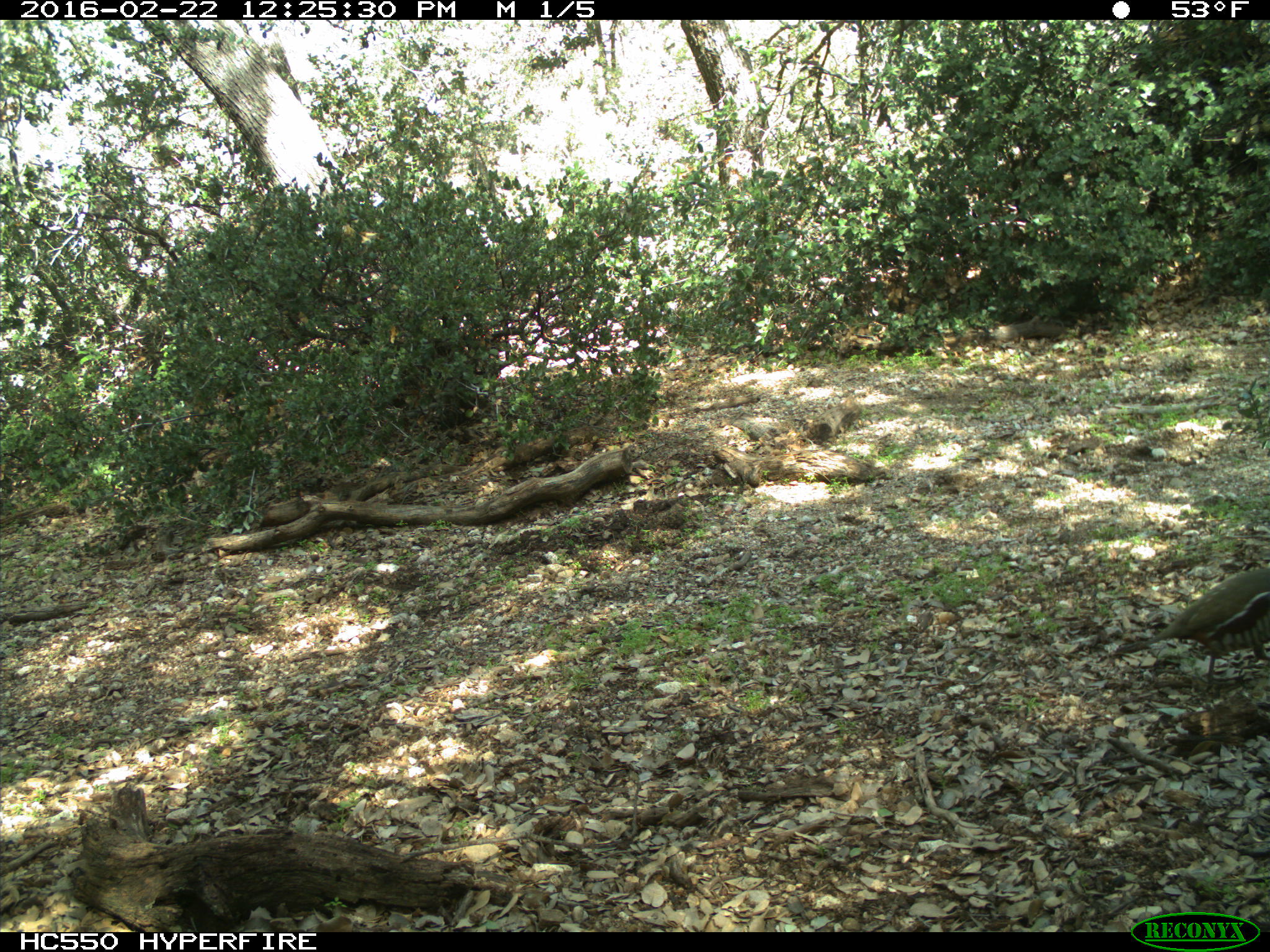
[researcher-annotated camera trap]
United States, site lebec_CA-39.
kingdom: Animalia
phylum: Chordata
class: Aves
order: Galliformes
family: Odontophoridae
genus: Callipepla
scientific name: Callipepla californica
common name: california quail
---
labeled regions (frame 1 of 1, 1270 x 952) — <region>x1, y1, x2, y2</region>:
animal: <region>1140, 567, 1270, 692</region>